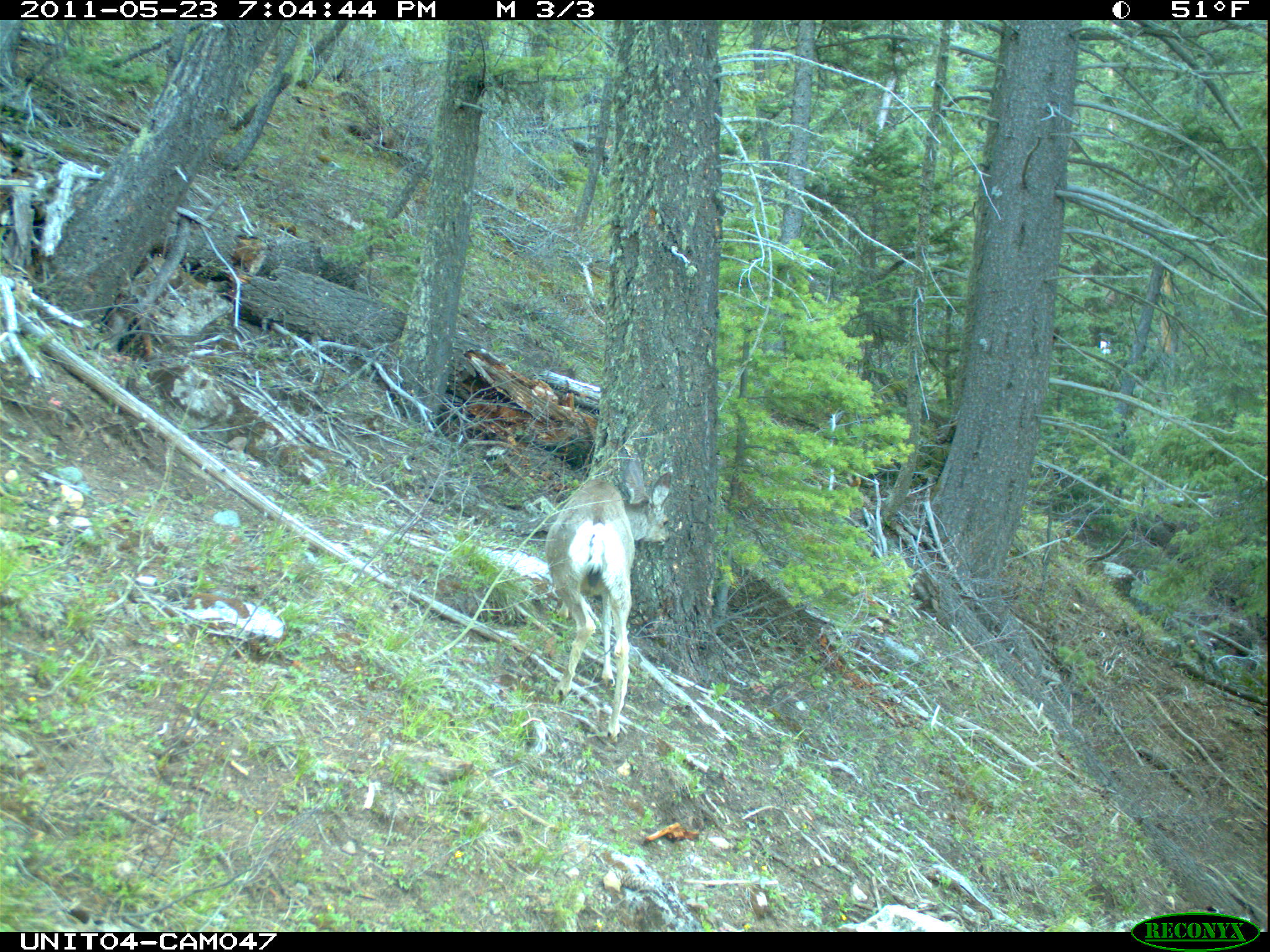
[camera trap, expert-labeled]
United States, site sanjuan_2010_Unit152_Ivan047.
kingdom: Animalia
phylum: Chordata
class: Mammalia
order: Artiodactyla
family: Cervidae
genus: Odocoileus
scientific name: Odocoileus hemionus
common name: mule deer